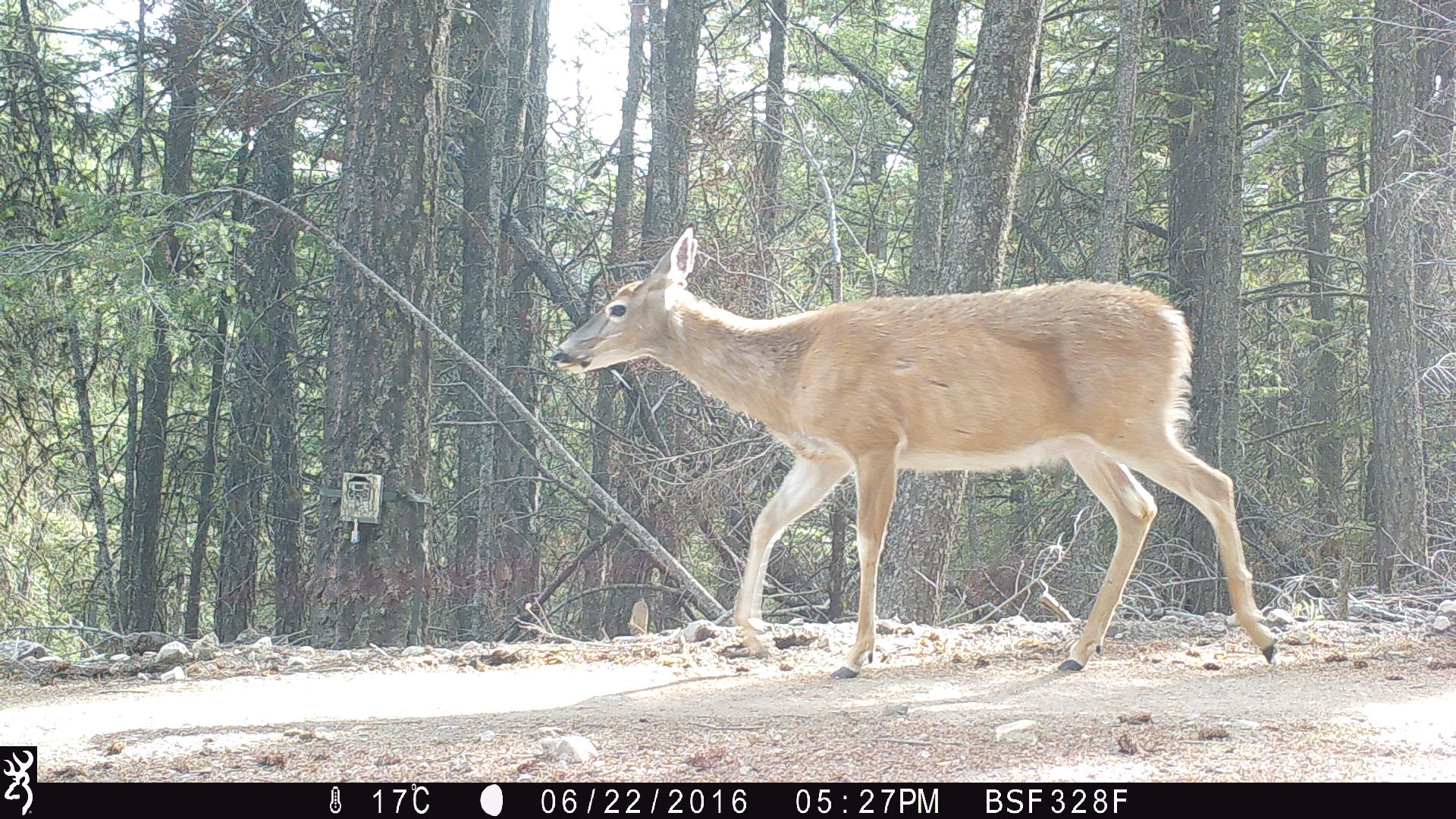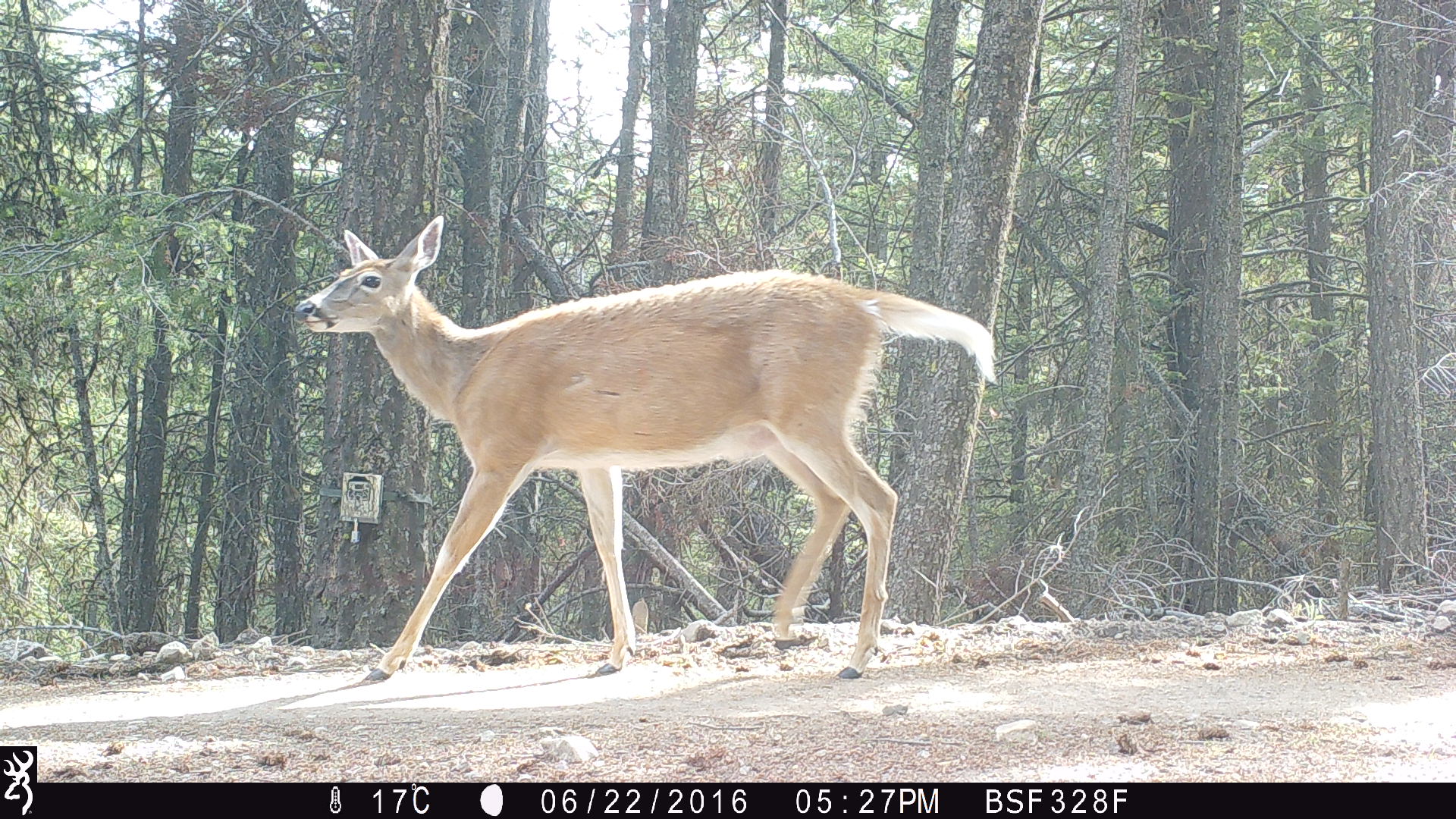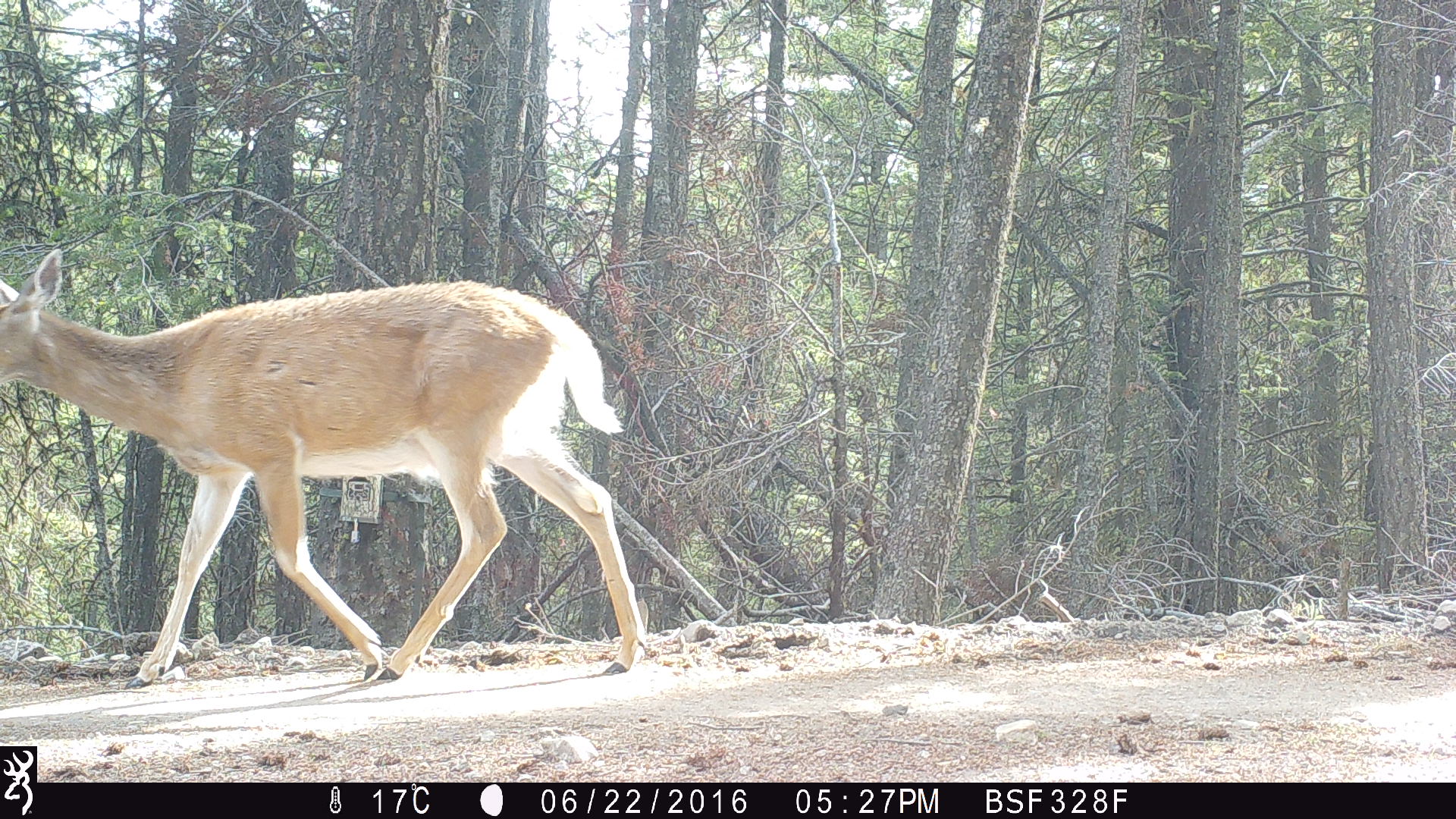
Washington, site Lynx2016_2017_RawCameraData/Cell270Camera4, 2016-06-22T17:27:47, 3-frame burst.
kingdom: Animalia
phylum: Chordata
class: Mammalia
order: Artiodactyla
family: Cervidae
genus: Odocoileus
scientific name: Odocoileus virginianus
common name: white-tailed deer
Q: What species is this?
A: Odocoileus virginianus (white-tailed deer).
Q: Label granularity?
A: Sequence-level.